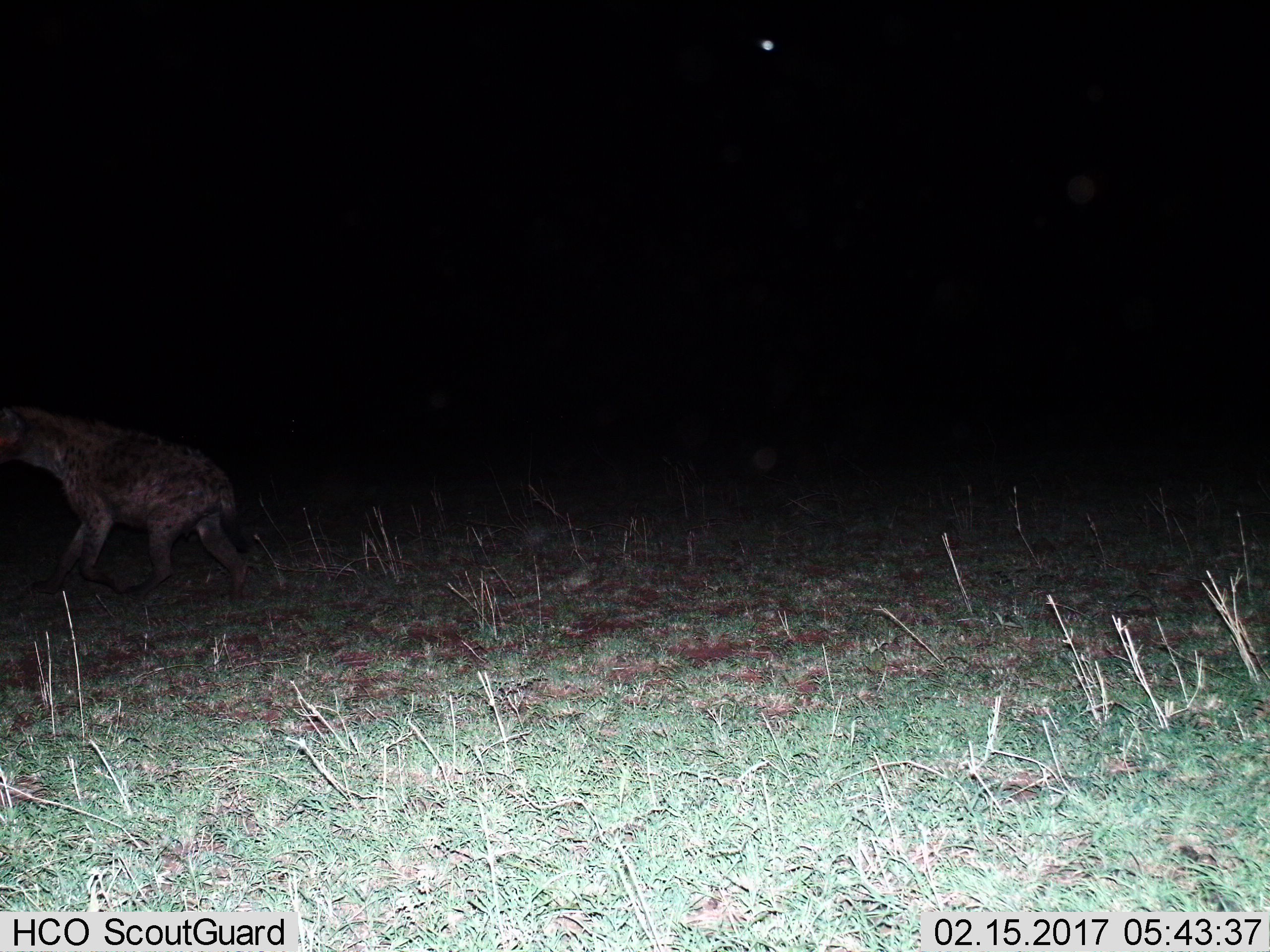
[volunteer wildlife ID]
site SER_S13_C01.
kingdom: Animalia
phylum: Chordata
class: Mammalia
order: Carnivora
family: Hyaenidae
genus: Crocuta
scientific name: Crocuta crocuta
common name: spotted hyena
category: hyenaspotted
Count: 1.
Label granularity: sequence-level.